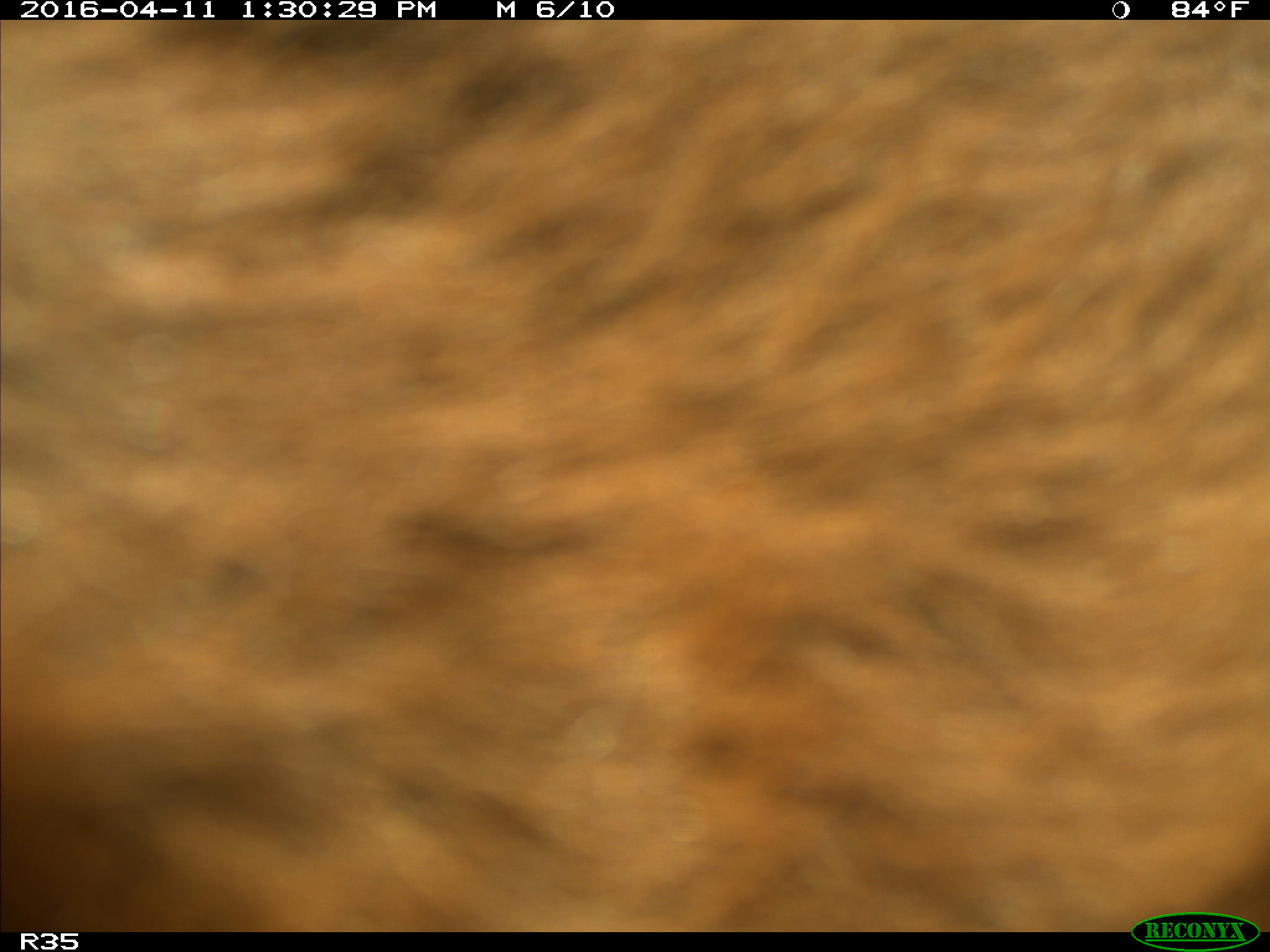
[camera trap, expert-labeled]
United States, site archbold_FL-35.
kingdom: Animalia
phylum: Chordata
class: Mammalia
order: Artiodactyla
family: Bovidae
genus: Bos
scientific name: Bos taurus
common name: domestic cow